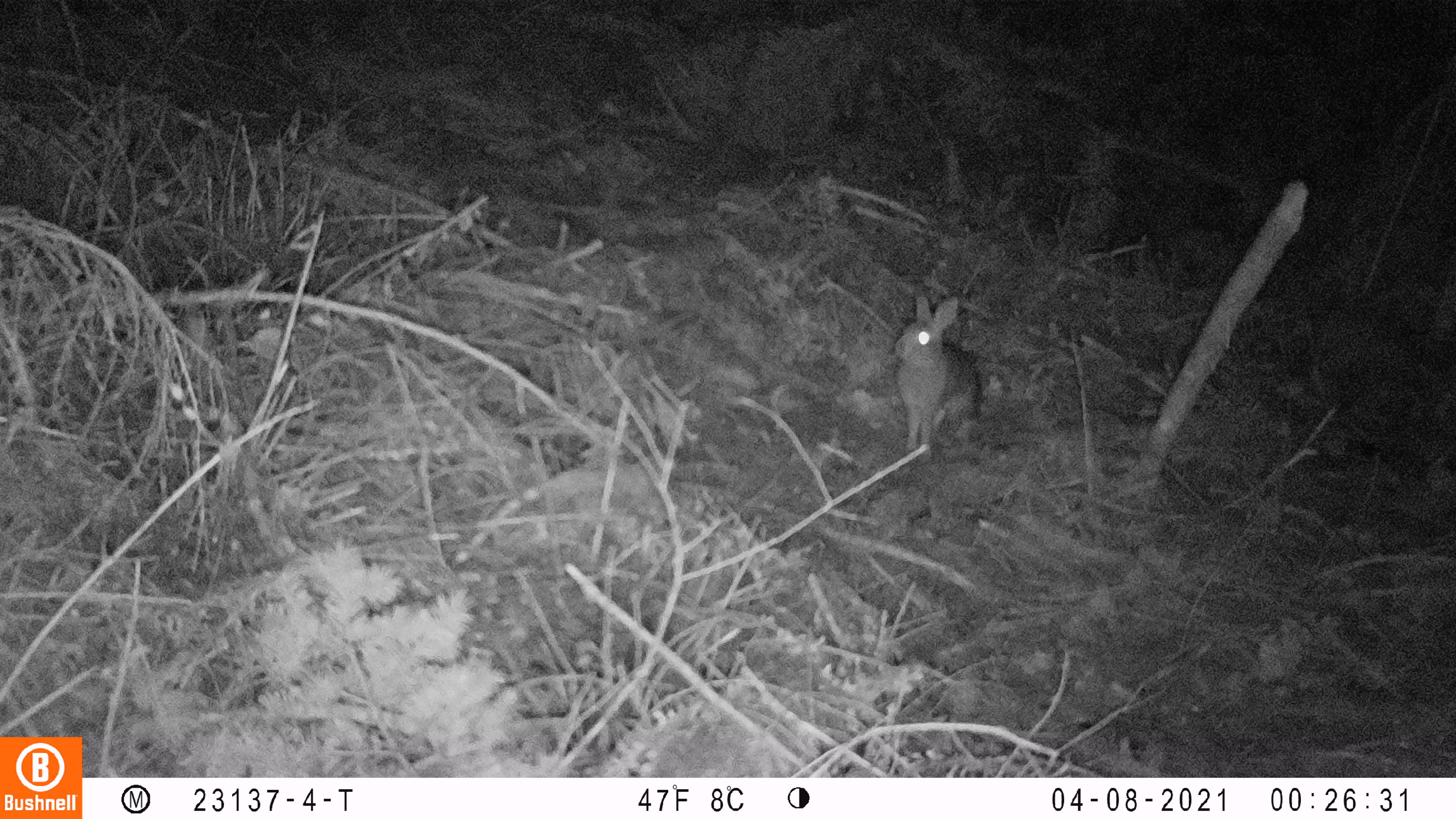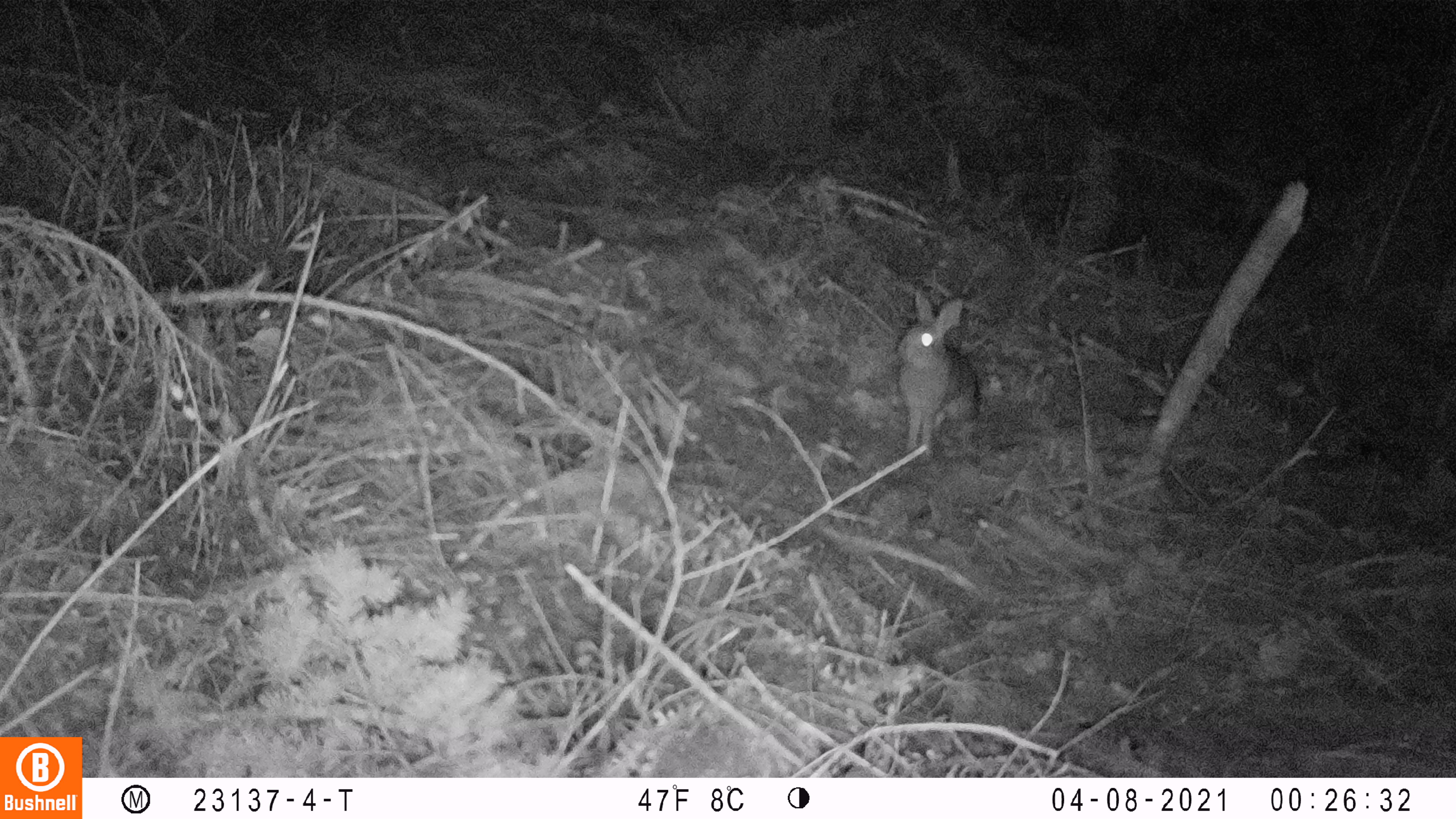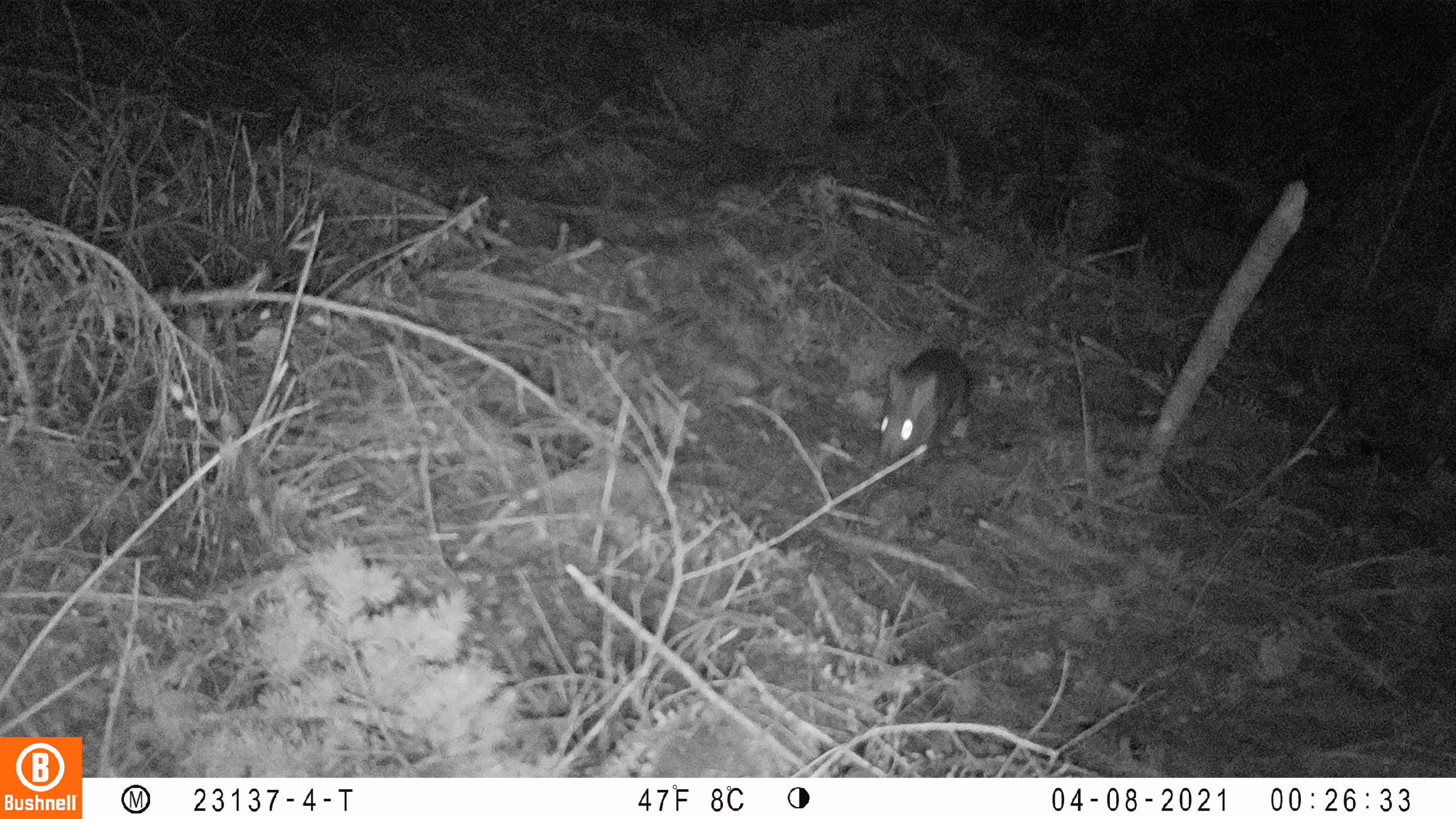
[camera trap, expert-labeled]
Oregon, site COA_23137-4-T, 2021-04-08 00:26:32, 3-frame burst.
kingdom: Animalia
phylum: Chordata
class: Mammalia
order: Lagomorpha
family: Leporidae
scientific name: Leporidae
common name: hares and rabbits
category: leporidae family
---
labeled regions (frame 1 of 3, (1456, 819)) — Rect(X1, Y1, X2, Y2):
leporidae family: Rect(880, 292, 987, 455)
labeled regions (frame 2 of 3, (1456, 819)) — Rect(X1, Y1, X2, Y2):
leporidae family: Rect(889, 283, 987, 459)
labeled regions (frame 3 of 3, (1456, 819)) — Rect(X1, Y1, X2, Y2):
leporidae family: Rect(875, 340, 975, 457)